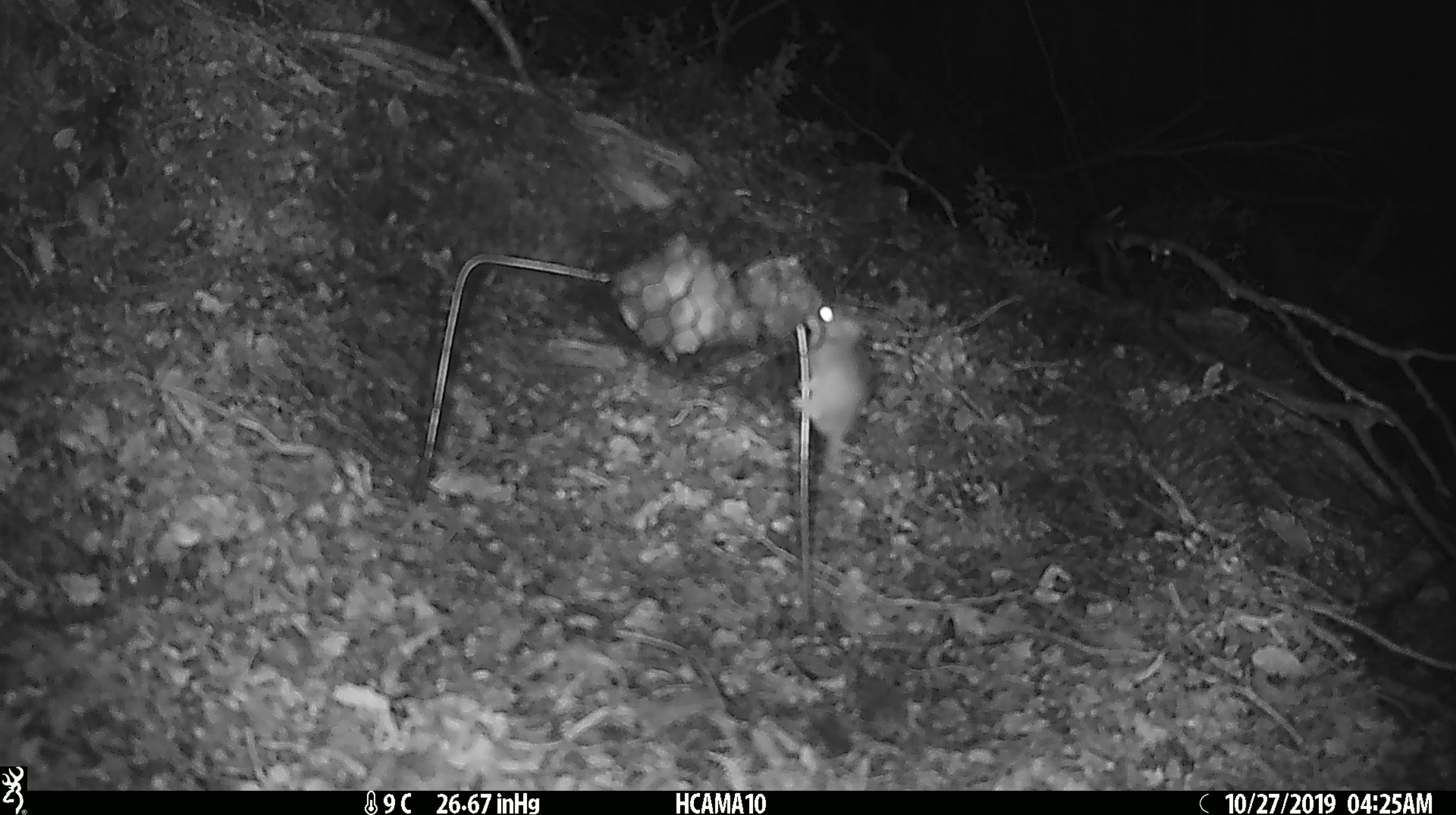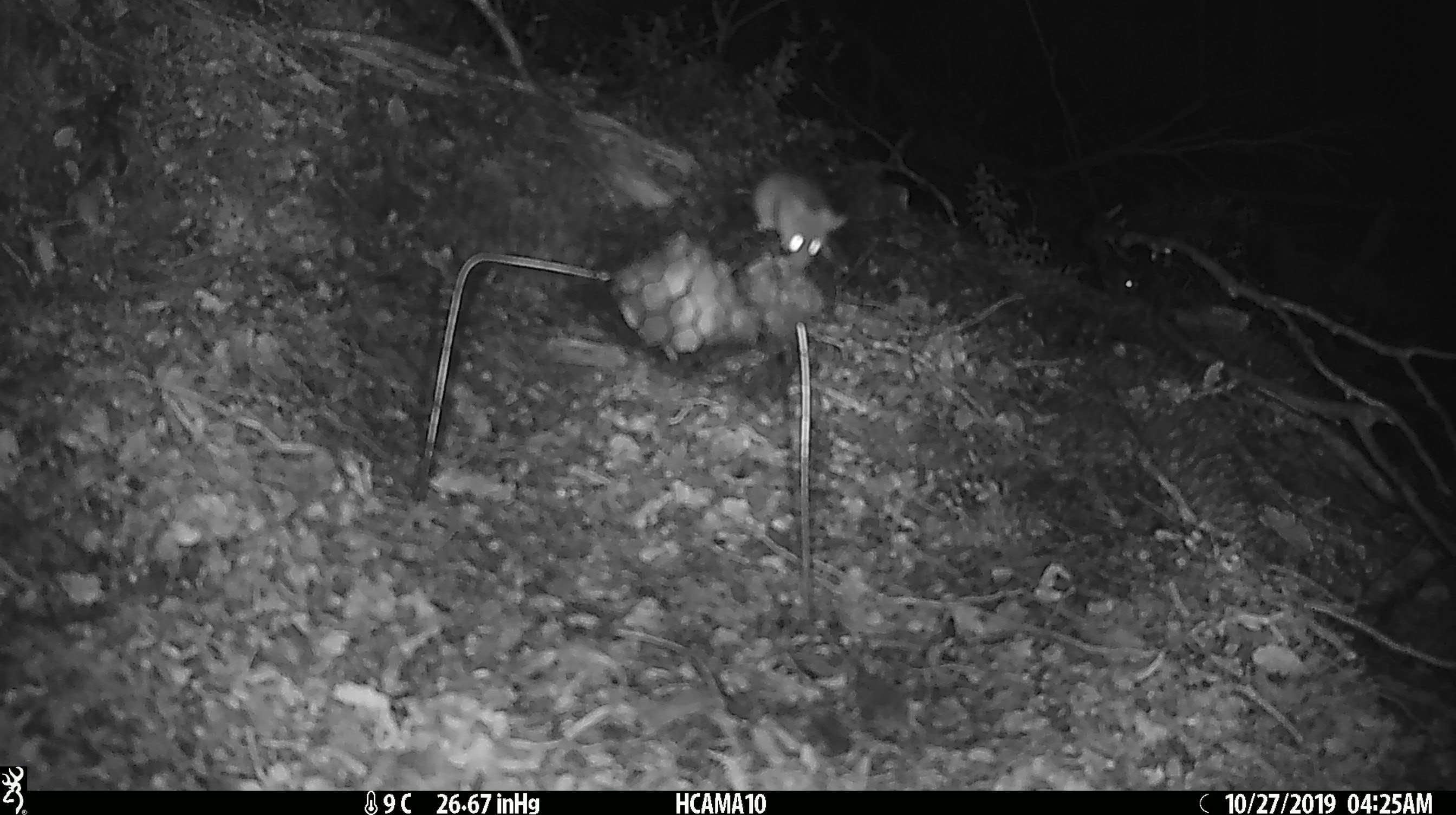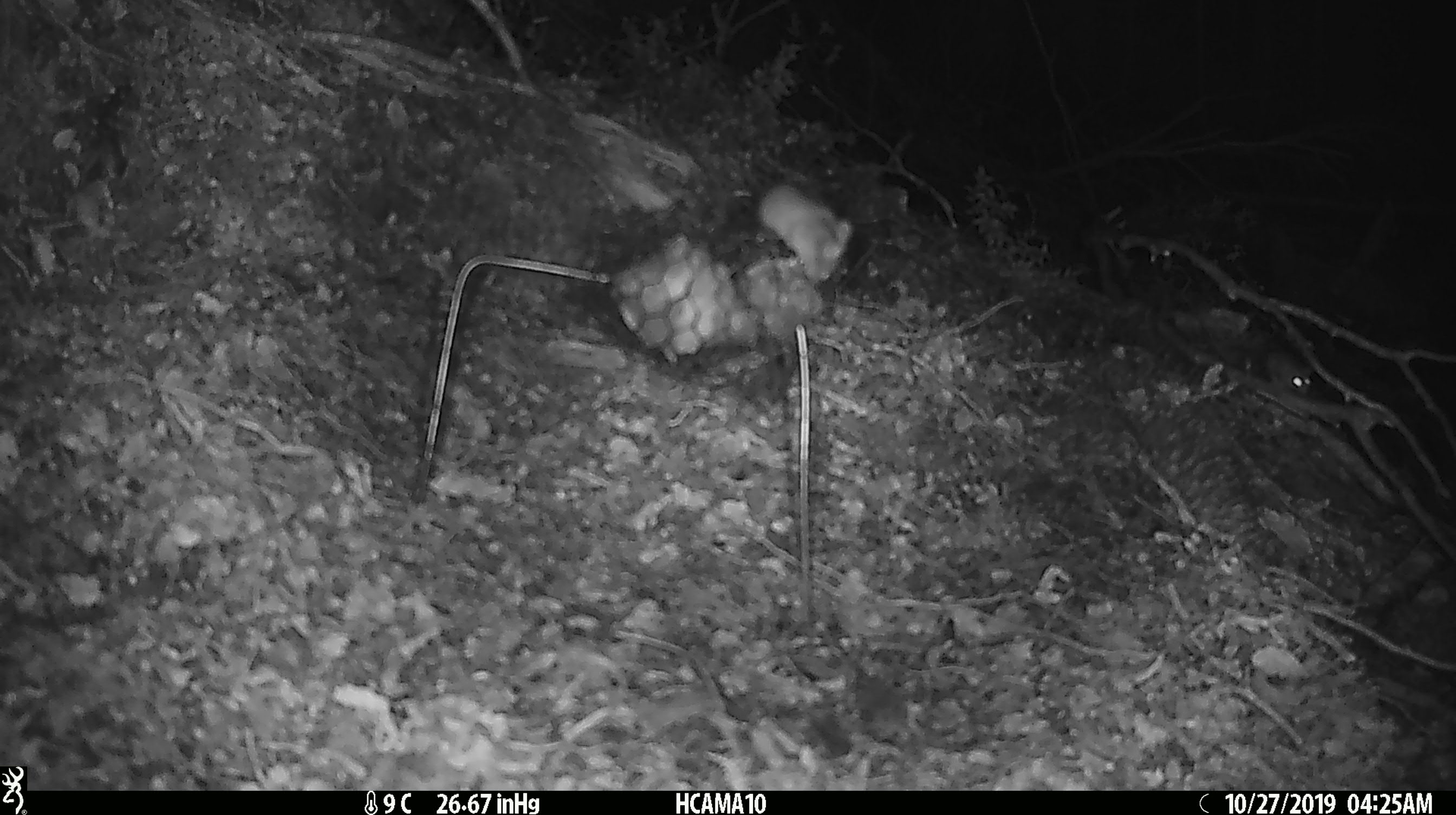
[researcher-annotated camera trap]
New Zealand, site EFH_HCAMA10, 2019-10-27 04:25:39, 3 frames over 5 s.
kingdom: Animalia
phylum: Chordata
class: Mammalia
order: Rodentia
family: Muridae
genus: Mus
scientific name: Mus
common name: mouse